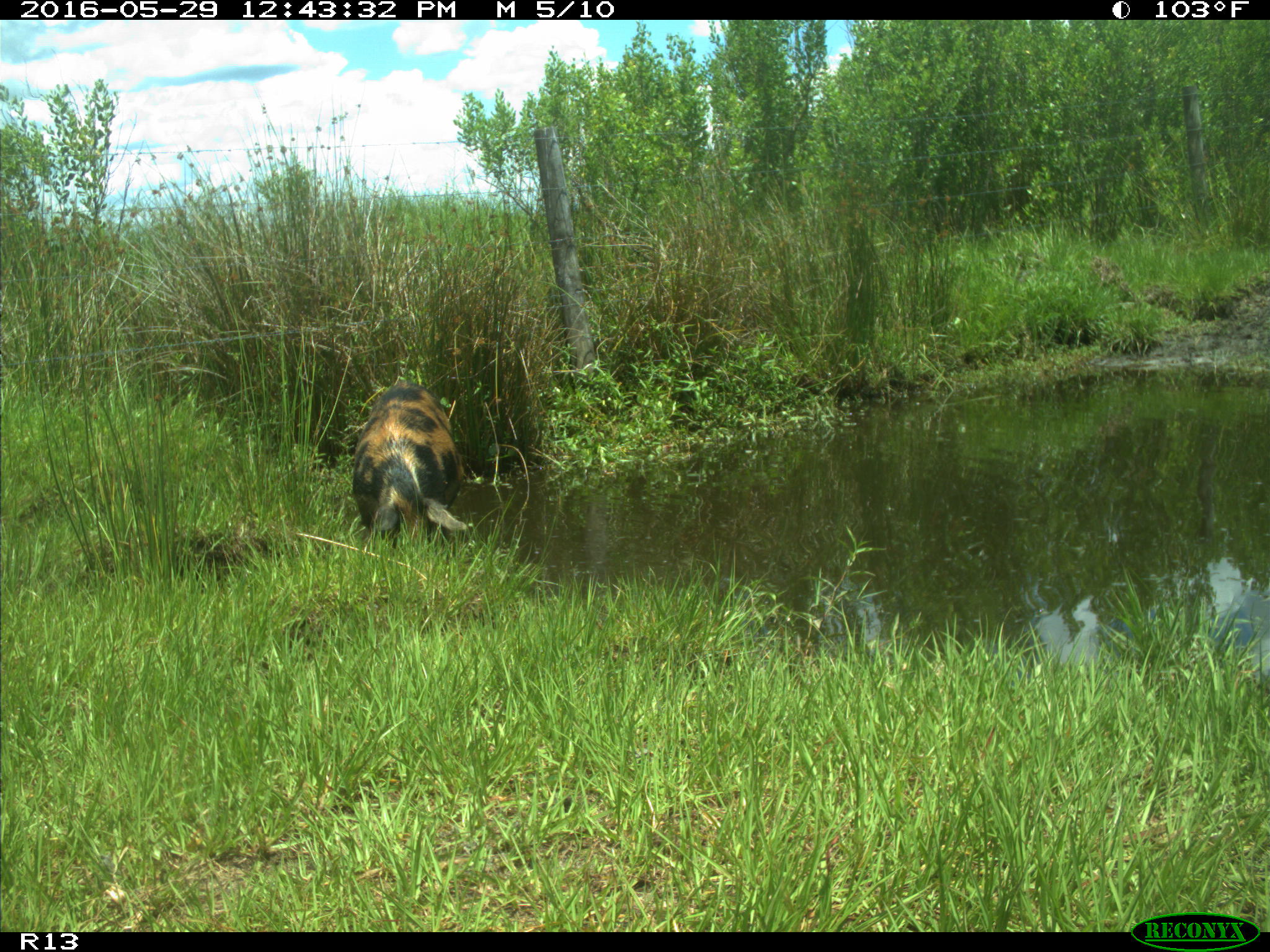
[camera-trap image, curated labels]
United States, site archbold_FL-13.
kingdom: Animalia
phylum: Chordata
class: Mammalia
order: Artiodactyla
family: Suidae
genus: Sus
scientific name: Sus scrofa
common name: wild boar